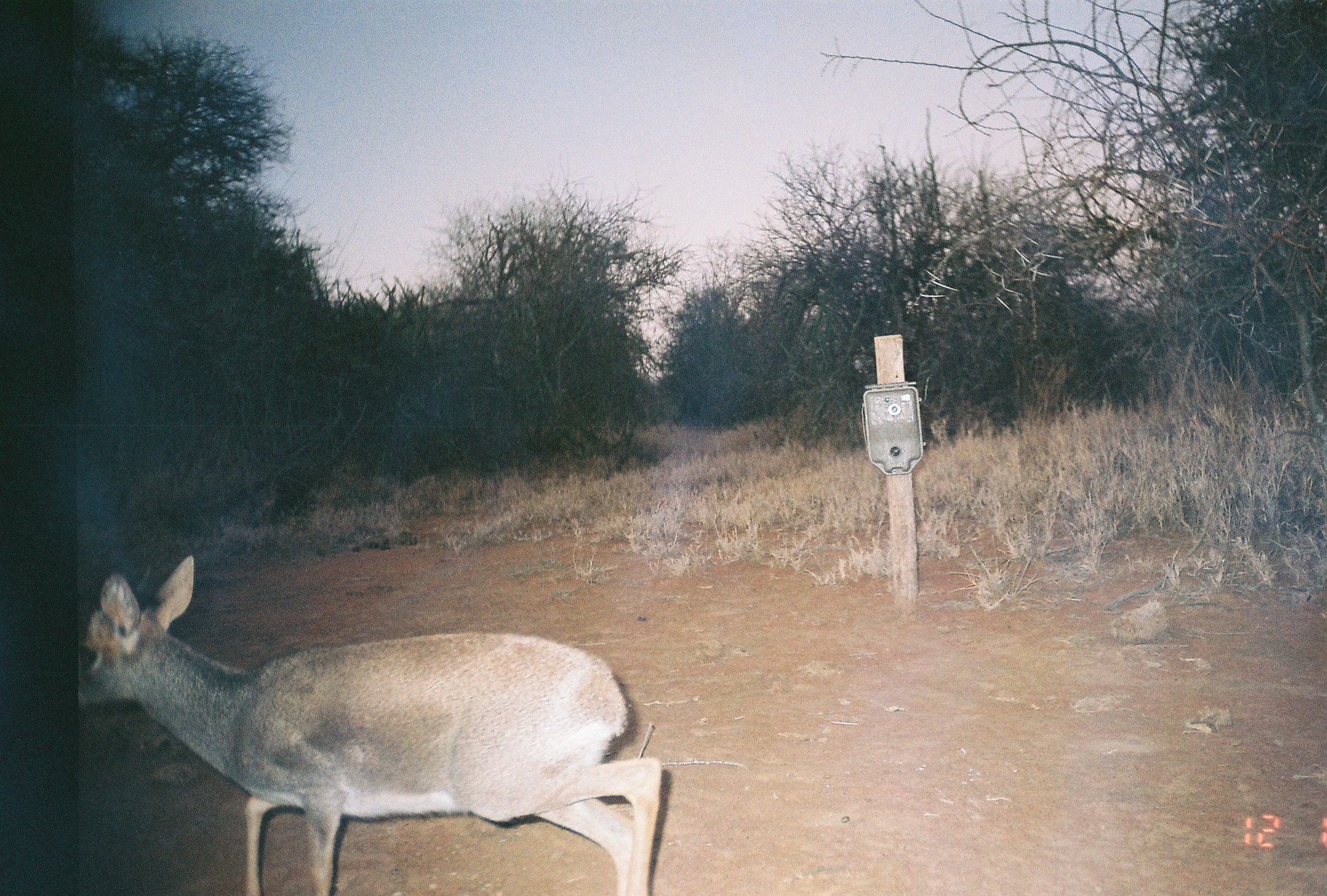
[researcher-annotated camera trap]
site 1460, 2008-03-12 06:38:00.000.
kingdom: Animalia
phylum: Chordata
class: Mammalia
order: Artiodactyla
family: Bovidae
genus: Madoqua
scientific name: Madoqua guentheri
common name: günther's dik-dik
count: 1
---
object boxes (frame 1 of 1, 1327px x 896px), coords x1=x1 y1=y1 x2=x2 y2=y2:
madoqua guentheri: x1=72 y1=552 x2=664 y2=896